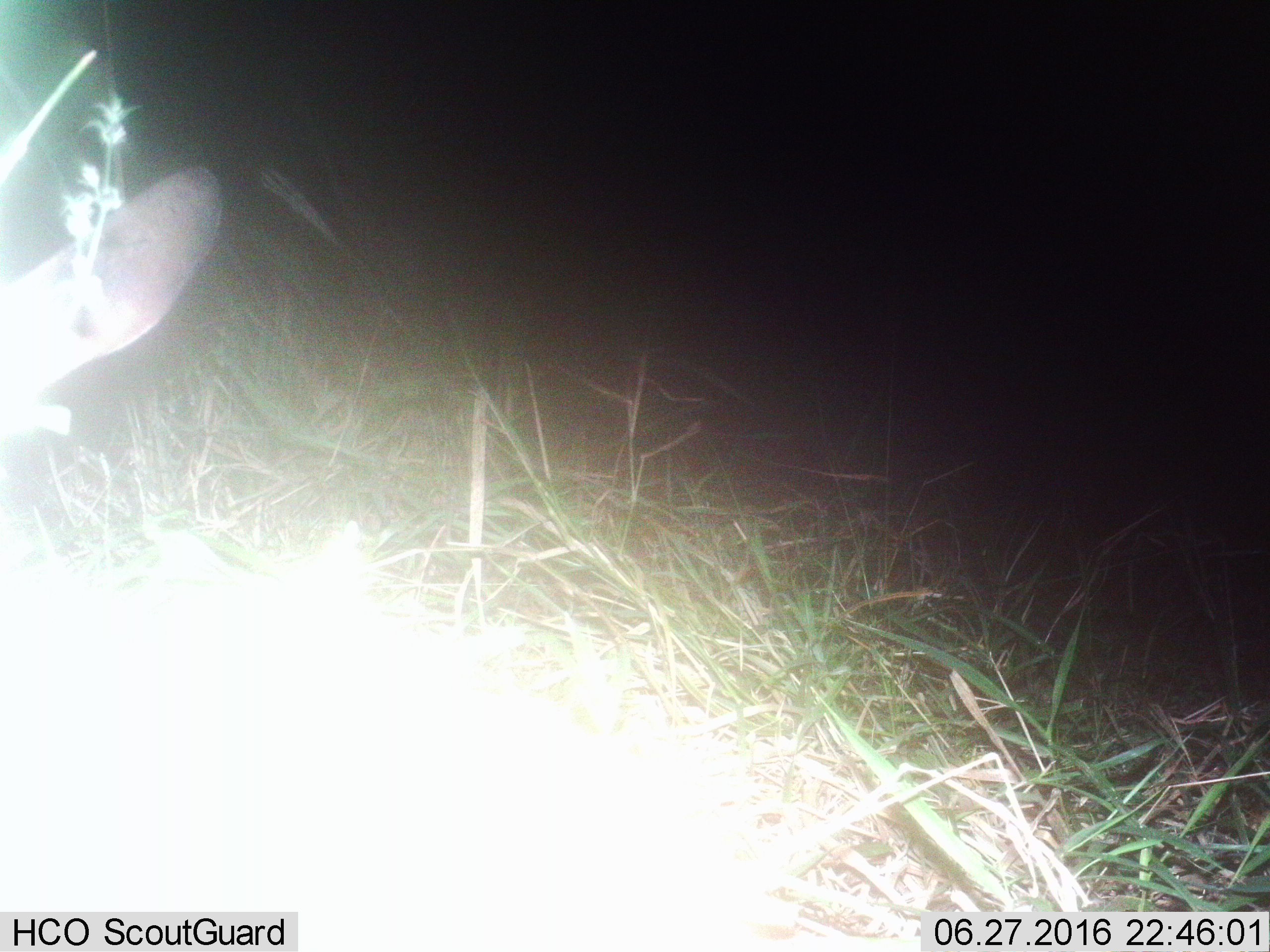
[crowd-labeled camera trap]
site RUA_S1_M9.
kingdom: Animalia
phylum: Chordata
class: Mammalia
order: Artiodactyla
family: Bovidae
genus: Aepyceros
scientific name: Aepyceros melampus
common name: impala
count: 1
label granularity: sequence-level